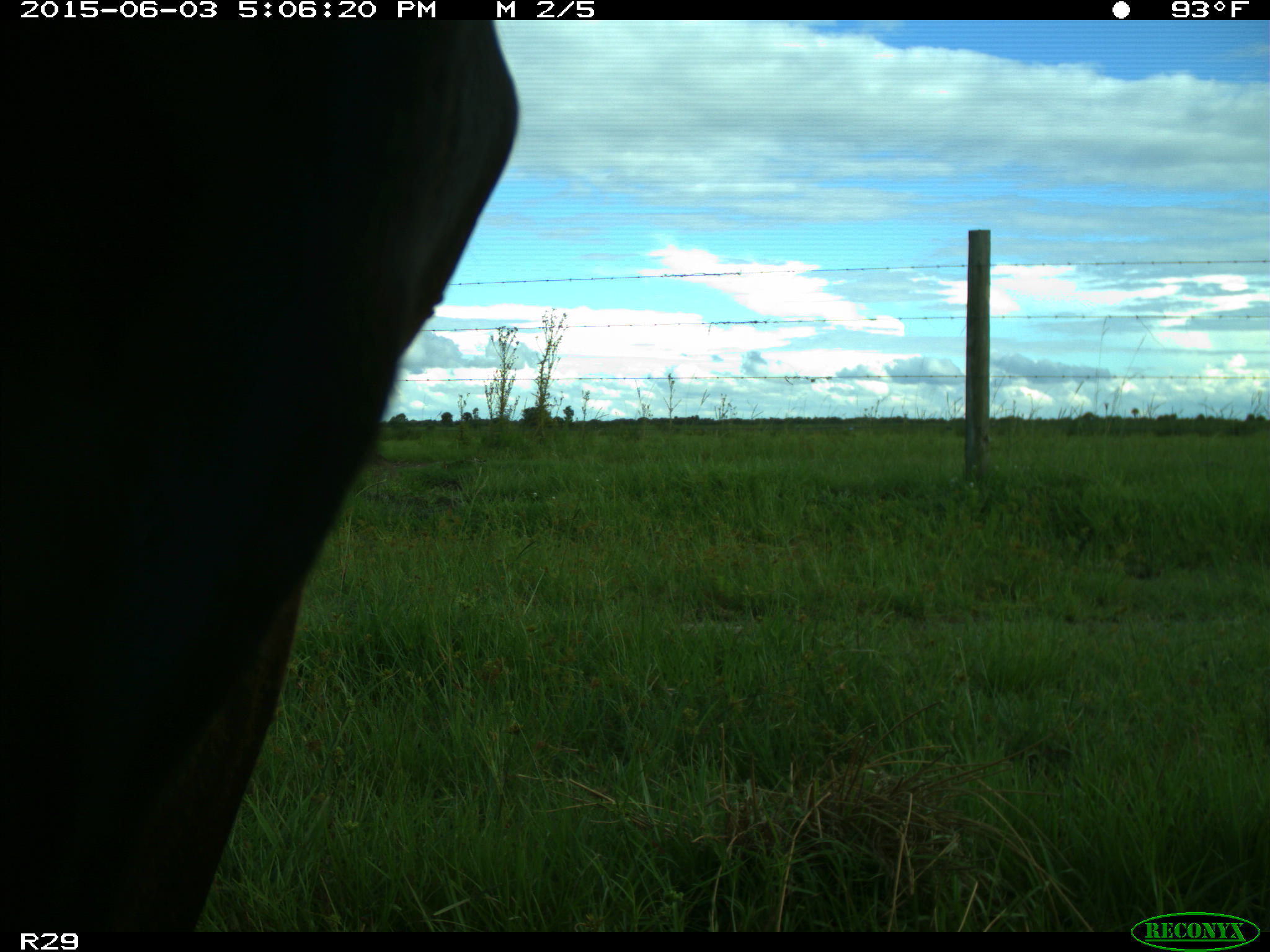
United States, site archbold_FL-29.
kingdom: Animalia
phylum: Chordata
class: Mammalia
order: Artiodactyla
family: Bovidae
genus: Bos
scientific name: Bos taurus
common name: domestic cow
Bos taurus (domestic cow).